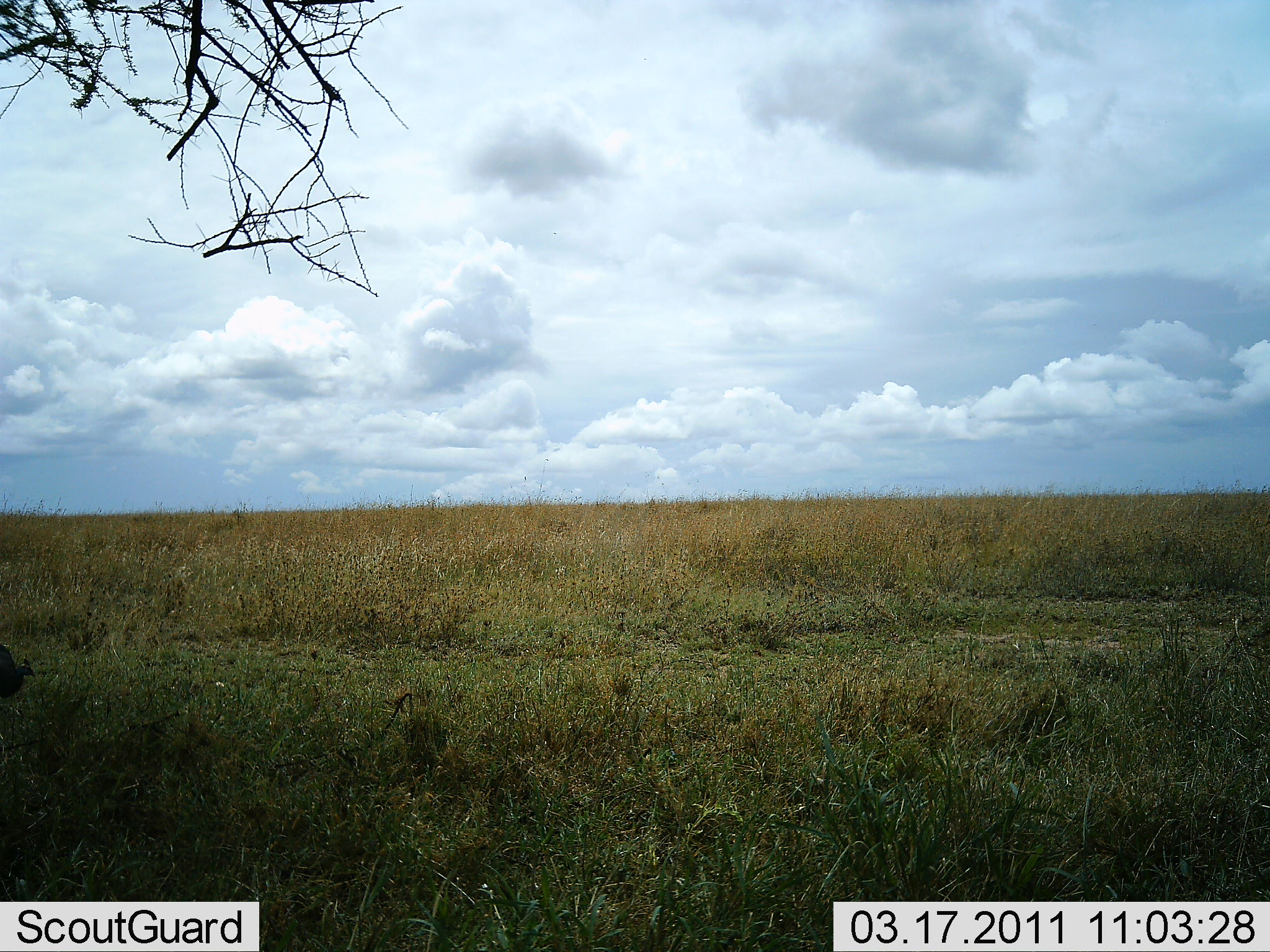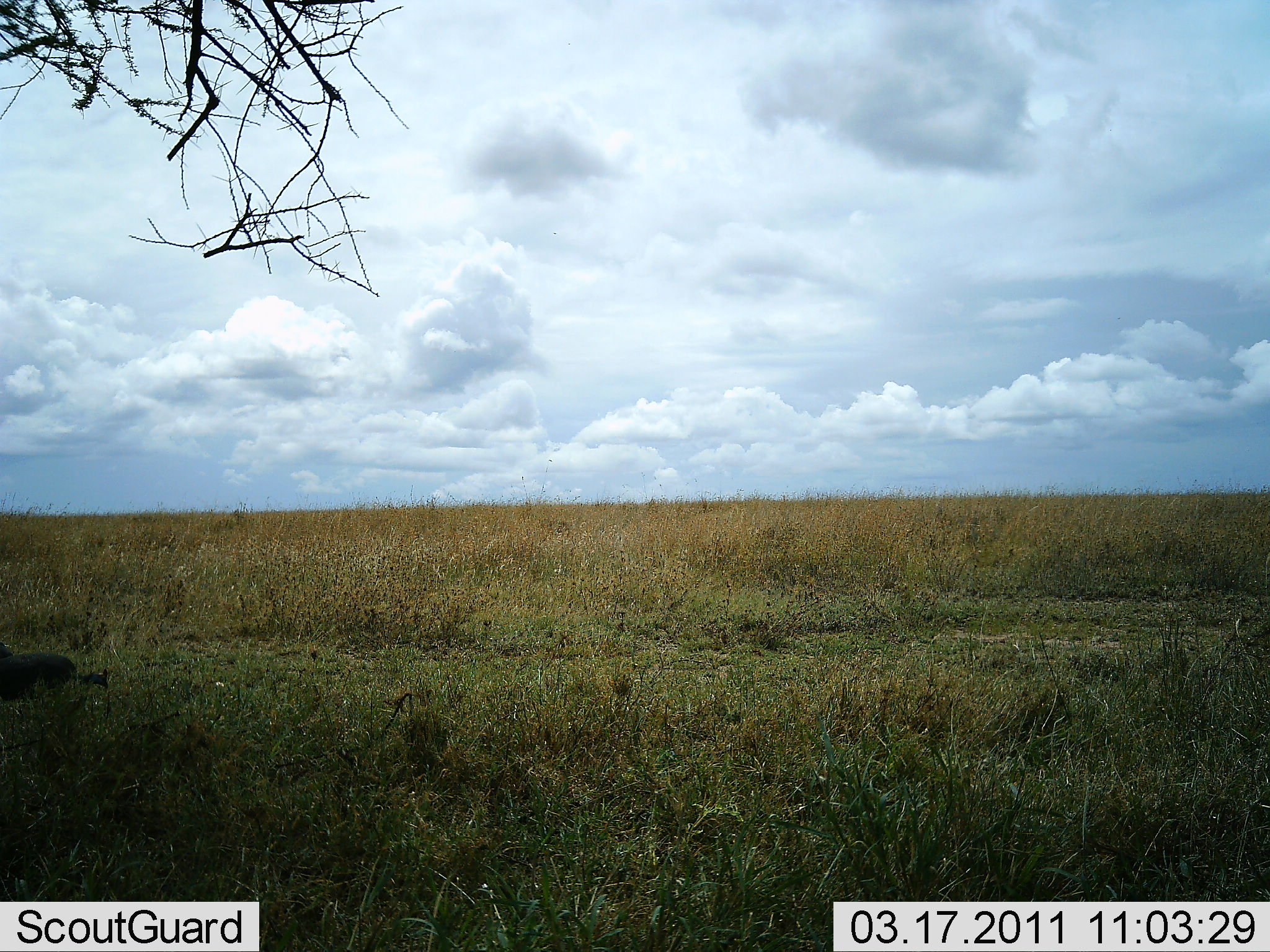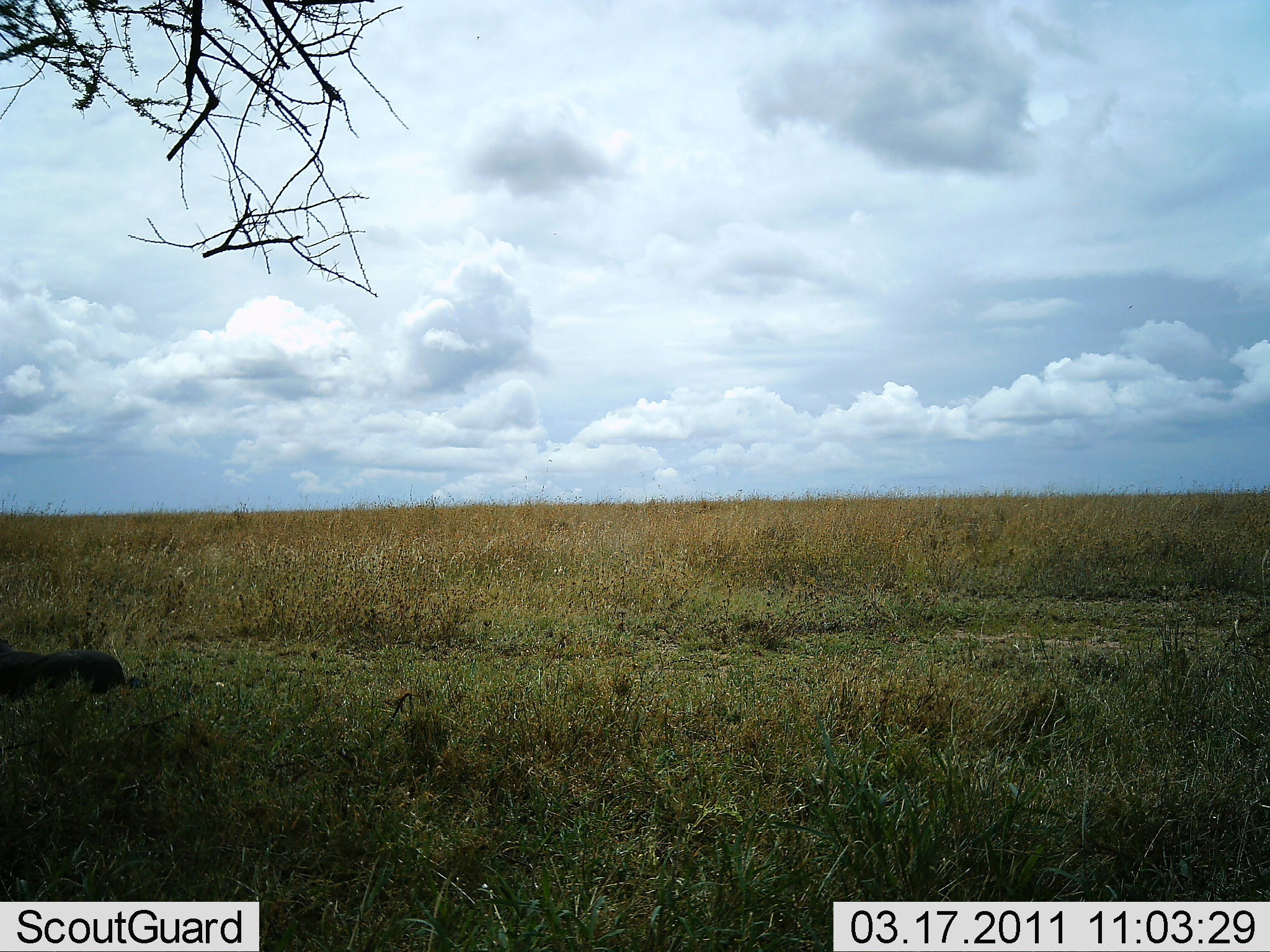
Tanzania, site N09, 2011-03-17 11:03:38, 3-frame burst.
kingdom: Animalia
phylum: Chordata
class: Aves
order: Galliformes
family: Numididae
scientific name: Numididae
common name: guinea fowl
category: guineafowl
Guineafowl (guinea fowl) (Numididae), count 1. Behavior (volunteer vote fractions): standing 0%, resting 0%, moving 90%, interacting 0%. Young present (vote fraction): 0%. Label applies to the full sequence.